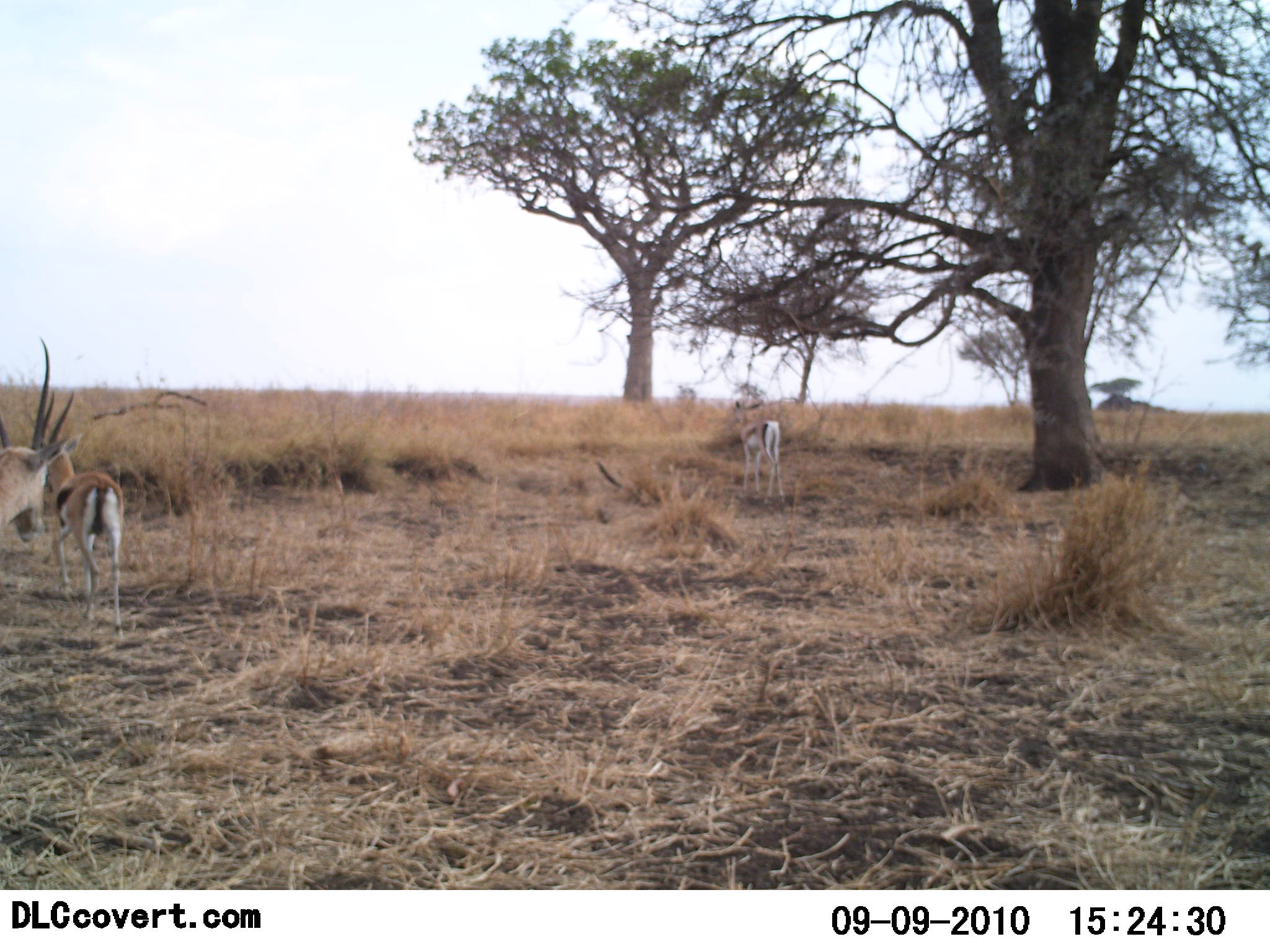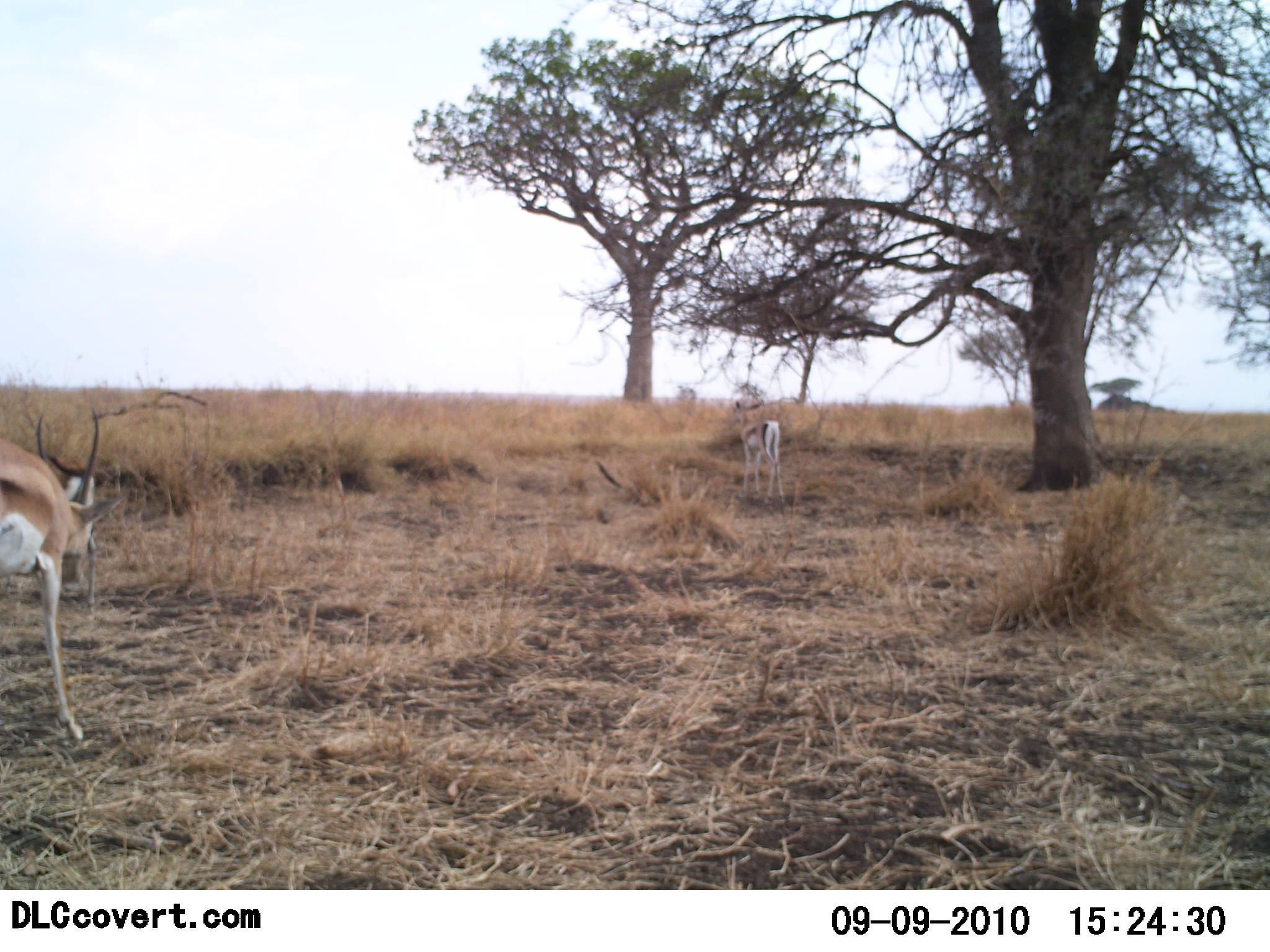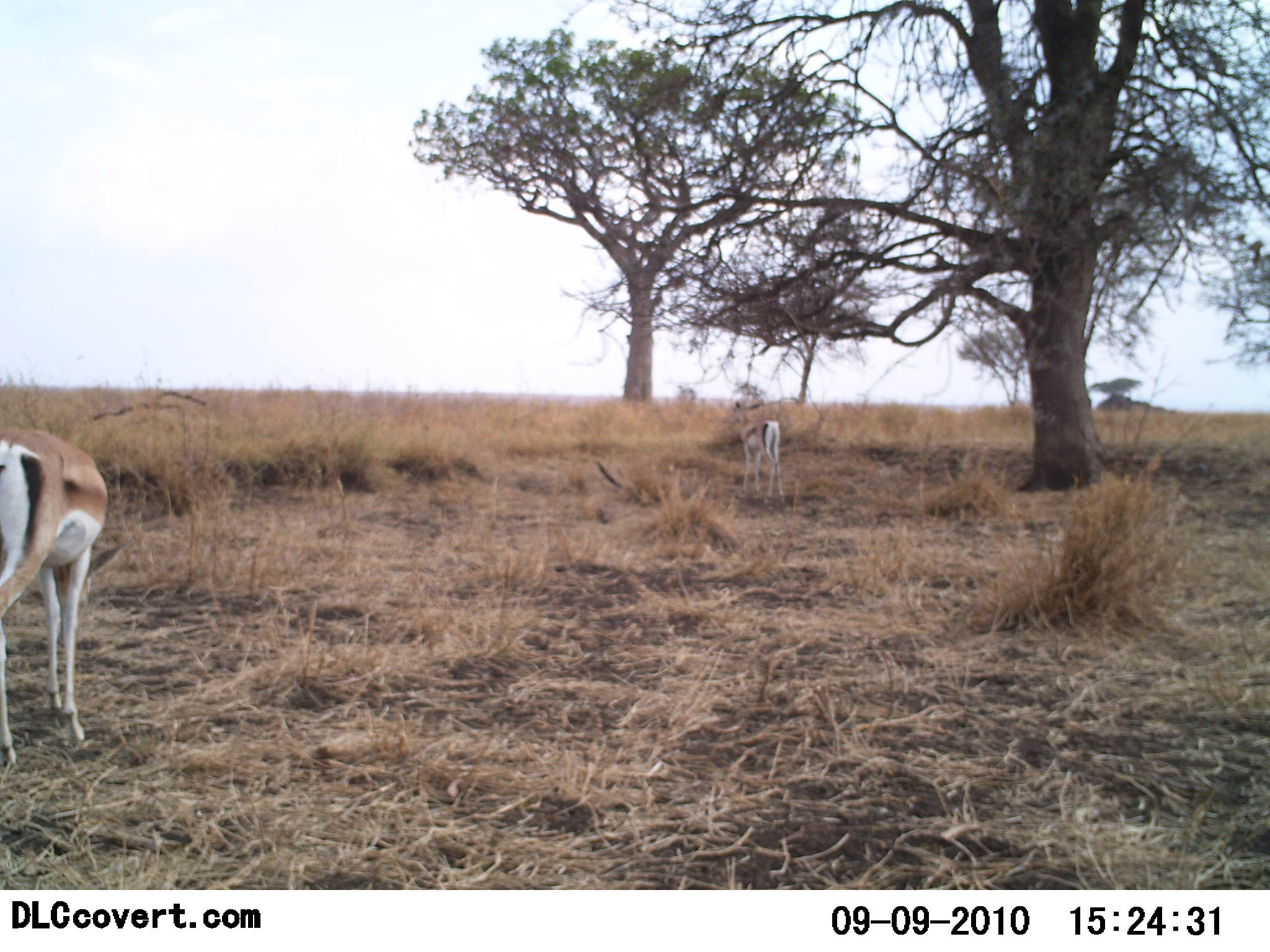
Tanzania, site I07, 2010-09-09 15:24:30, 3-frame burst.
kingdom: Animalia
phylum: Chordata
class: Mammalia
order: Artiodactyla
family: Bovidae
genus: Eudorcas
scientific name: Eudorcas thomsonii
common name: thomson's gazelle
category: gazellethomsons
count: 3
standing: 69%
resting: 6%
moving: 56%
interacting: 12%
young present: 0%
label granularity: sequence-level